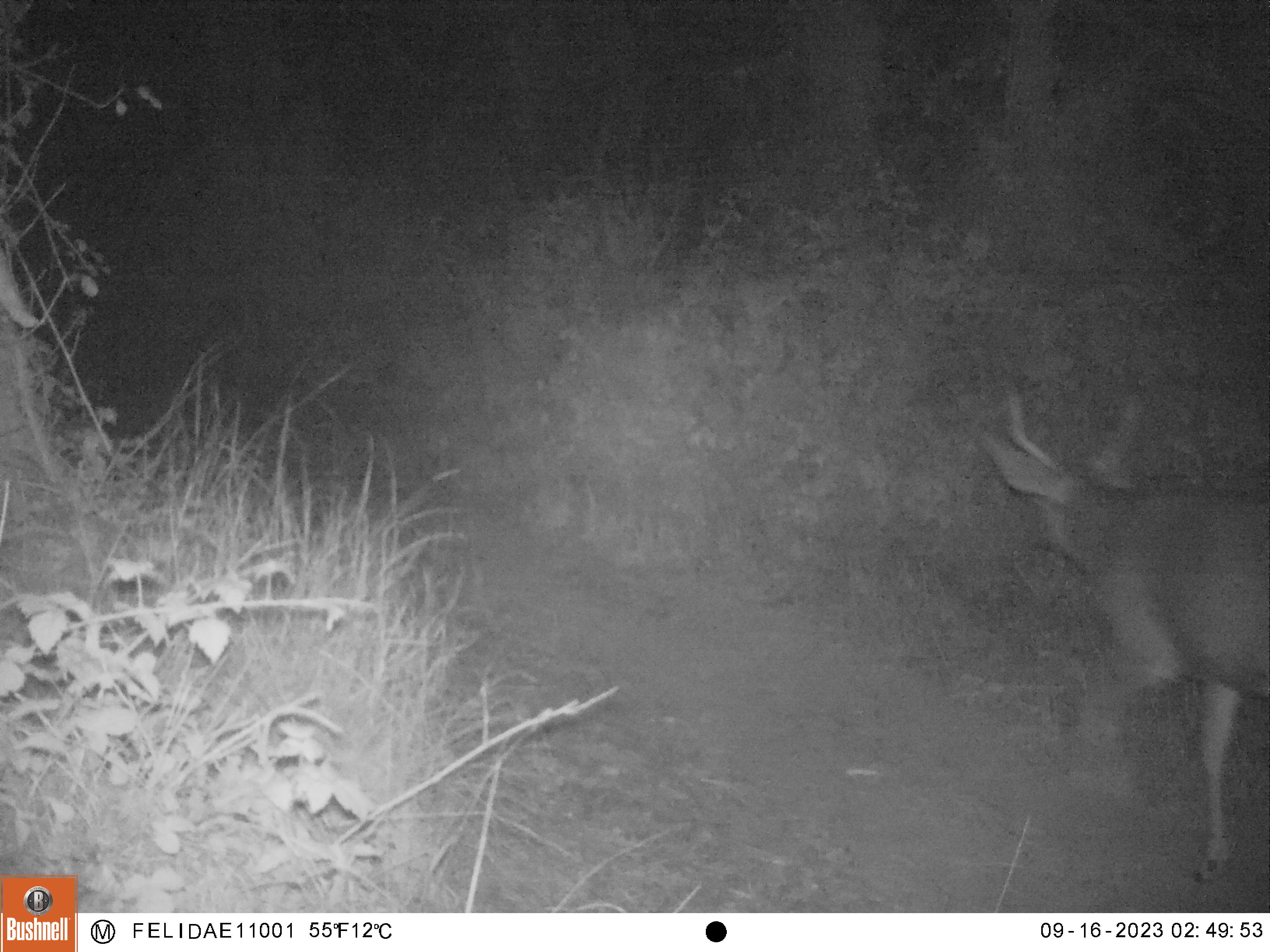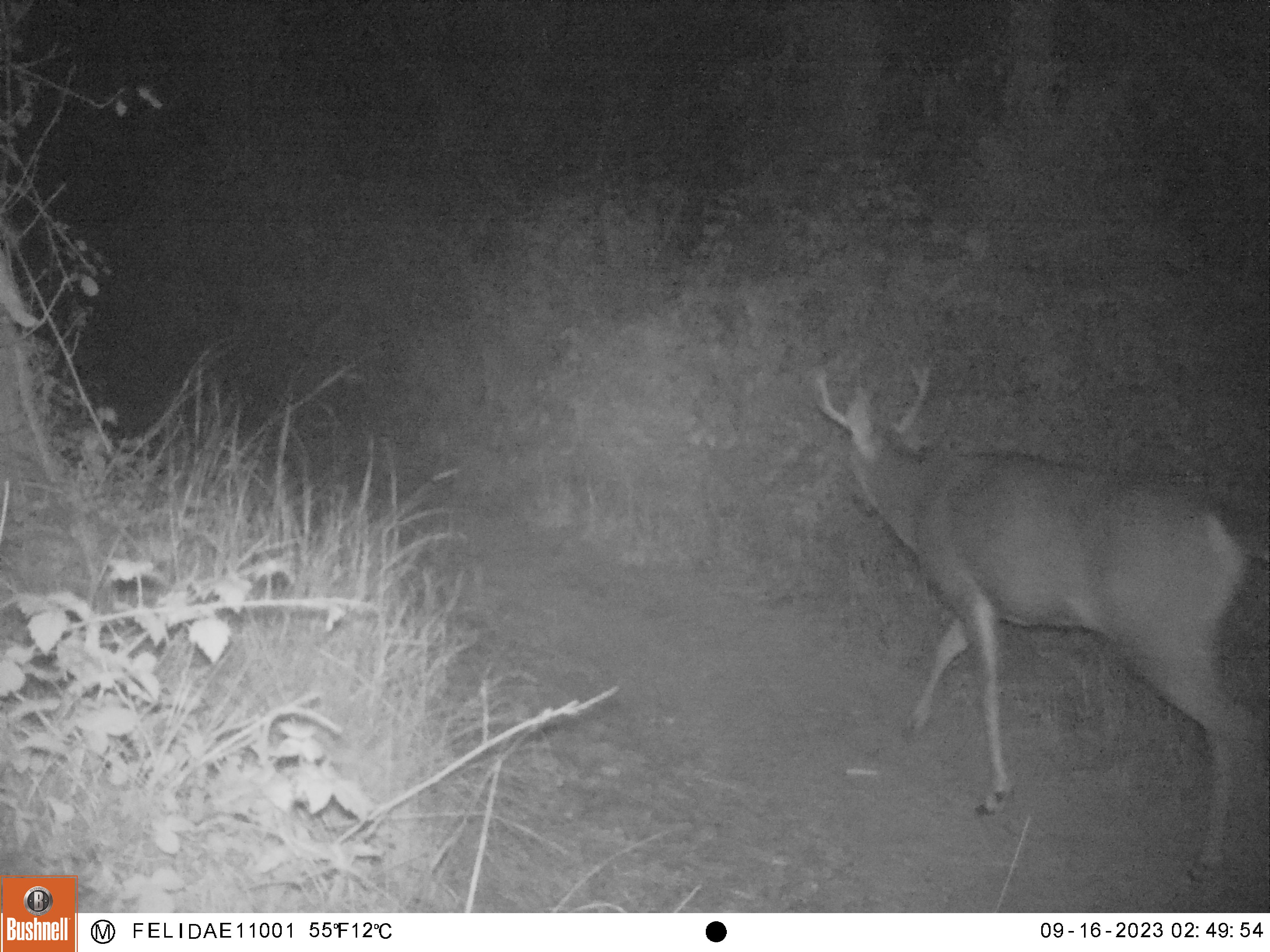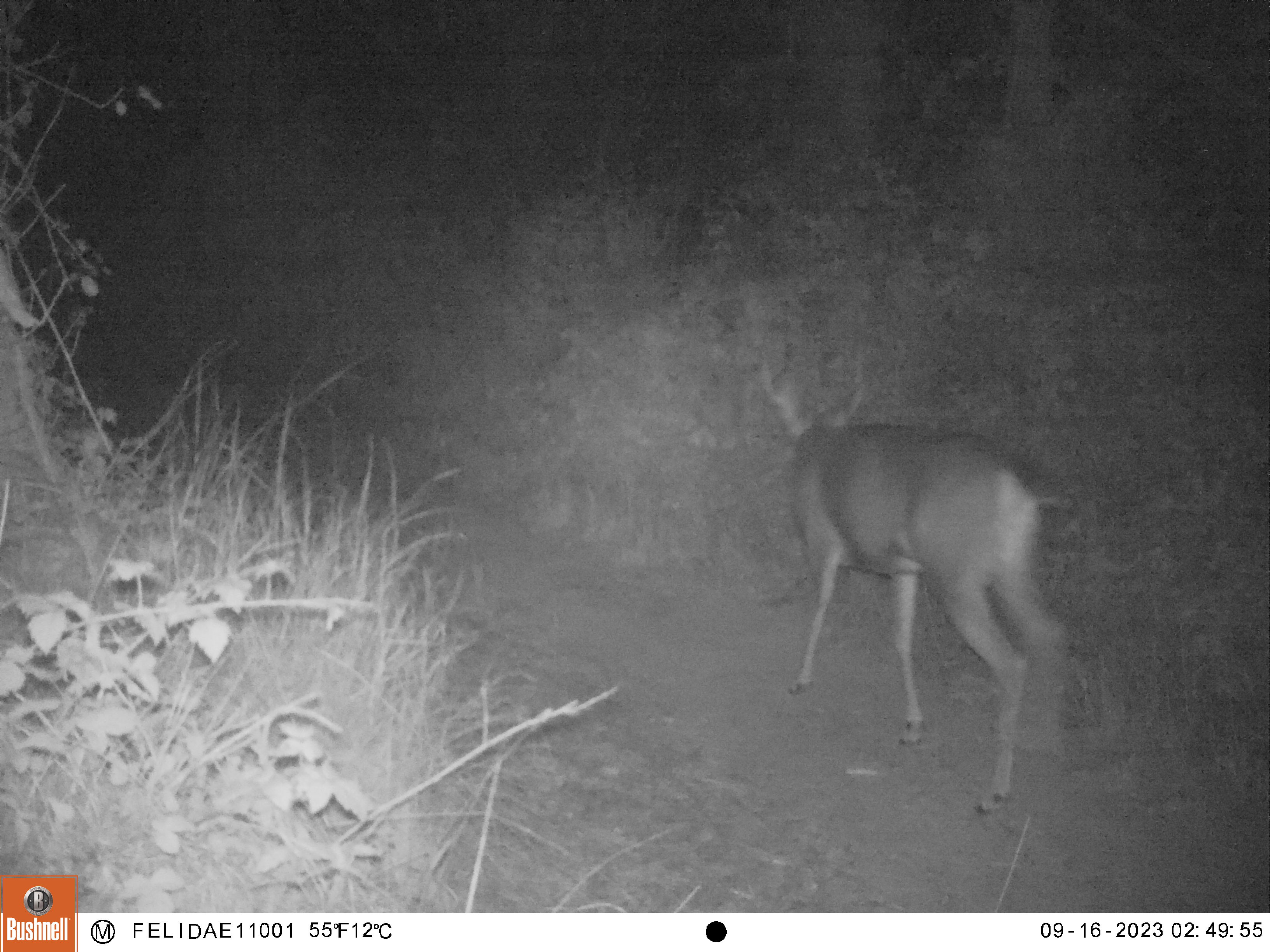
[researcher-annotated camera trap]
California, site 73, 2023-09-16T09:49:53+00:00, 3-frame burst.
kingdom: Animalia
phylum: Chordata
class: Mammalia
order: Artiodactyla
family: Cervidae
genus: Odocoileus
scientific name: Odocoileus hemionus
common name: mule deer